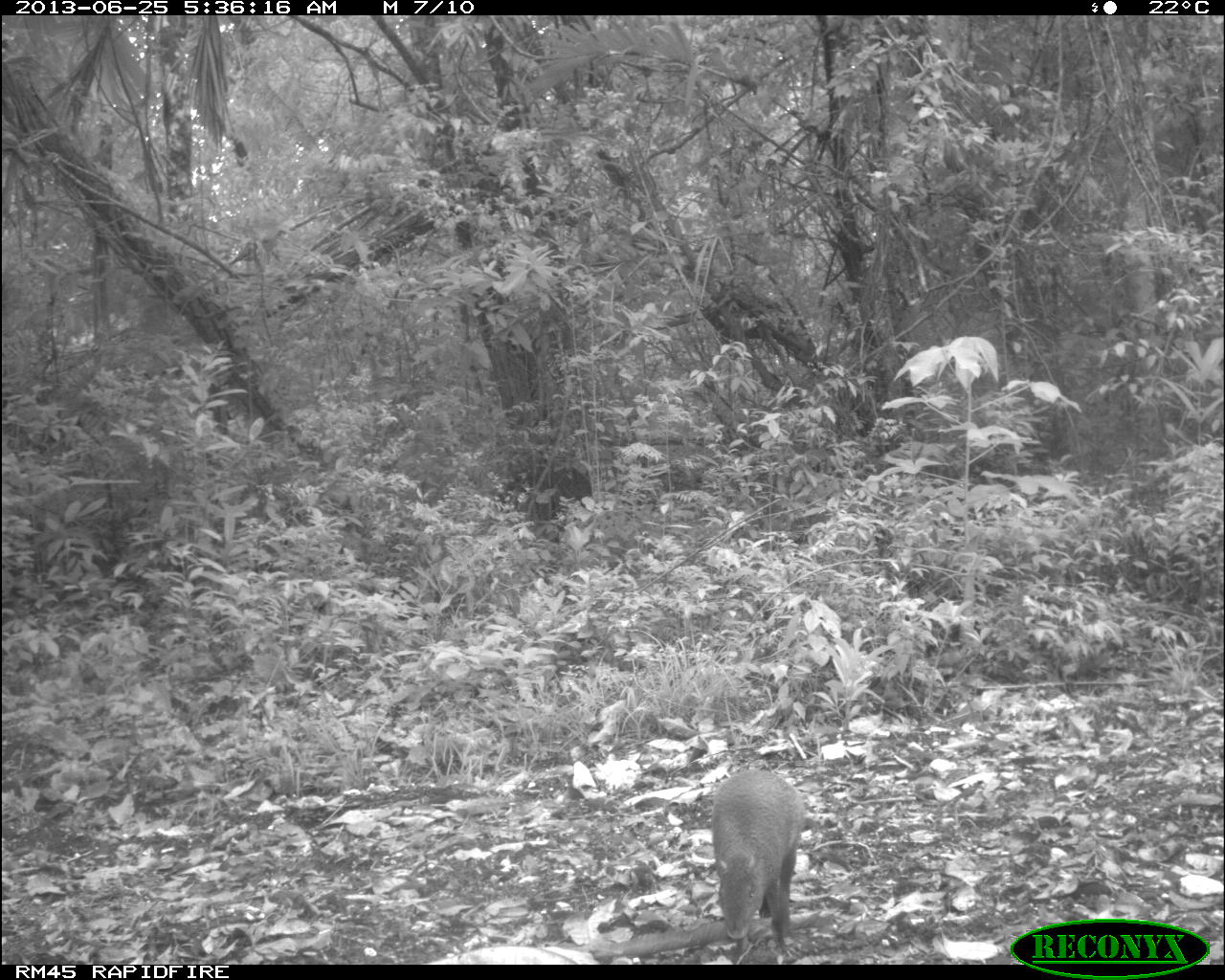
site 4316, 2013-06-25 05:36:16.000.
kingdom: Animalia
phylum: Chordata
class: Mammalia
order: Rodentia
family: Dasyproctidae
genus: Dasyprocta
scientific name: Dasyprocta punctata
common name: central american agouti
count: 1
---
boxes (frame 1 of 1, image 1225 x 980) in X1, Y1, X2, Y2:
dasyprocta punctata: 711, 770, 805, 962